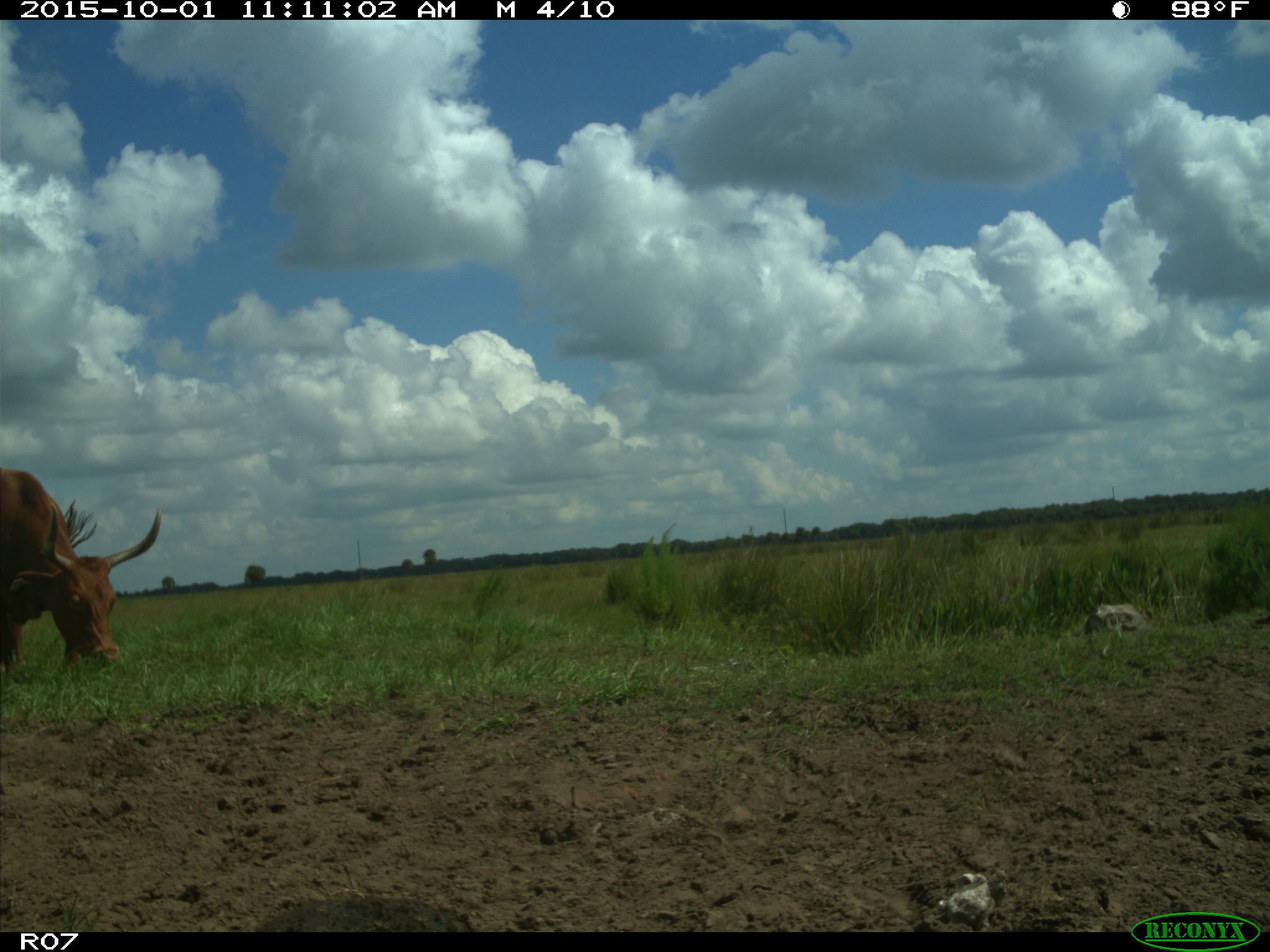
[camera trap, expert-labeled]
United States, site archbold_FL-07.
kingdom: Animalia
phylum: Chordata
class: Mammalia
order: Artiodactyla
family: Bovidae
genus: Bos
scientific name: Bos taurus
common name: domestic cow